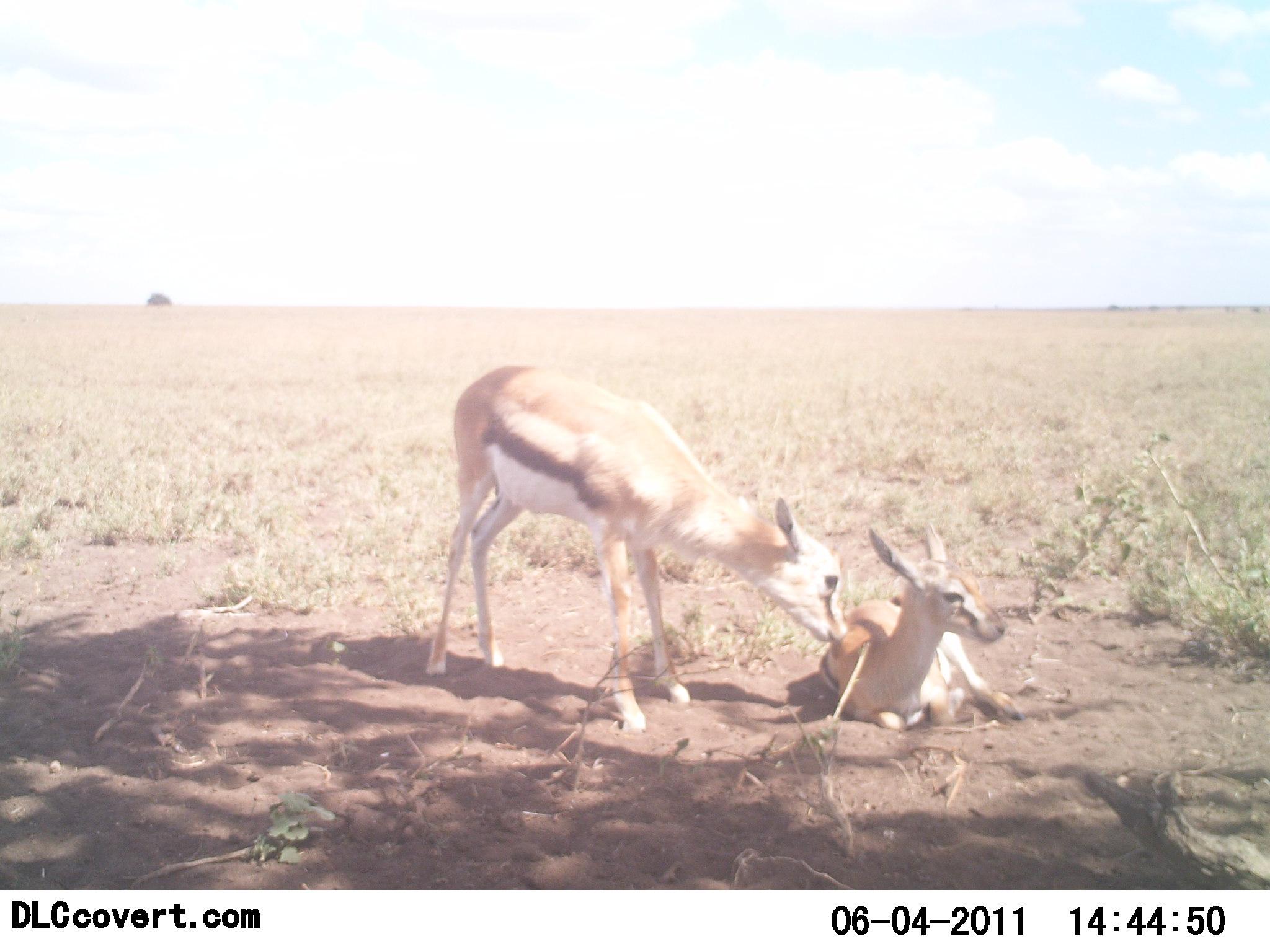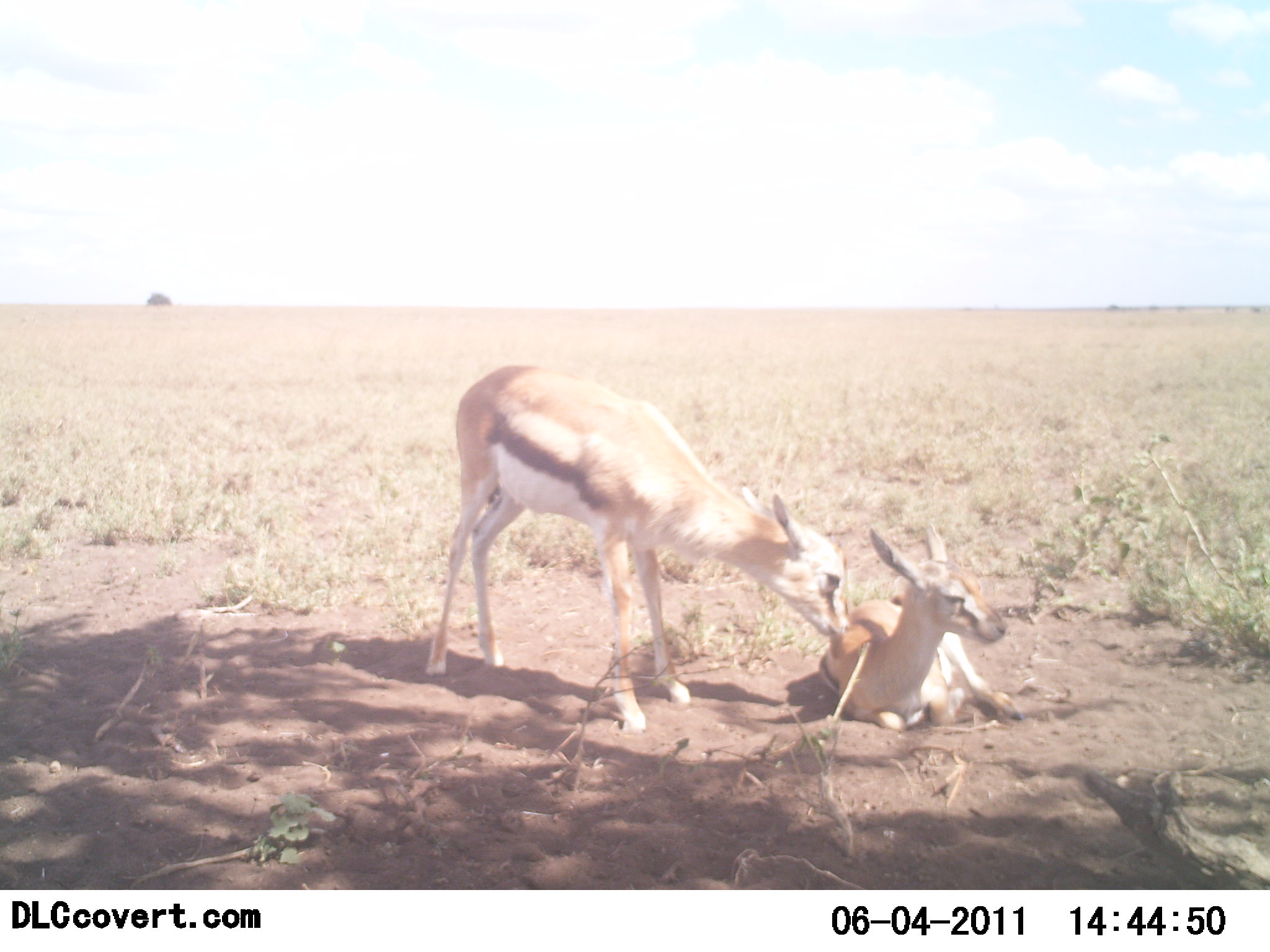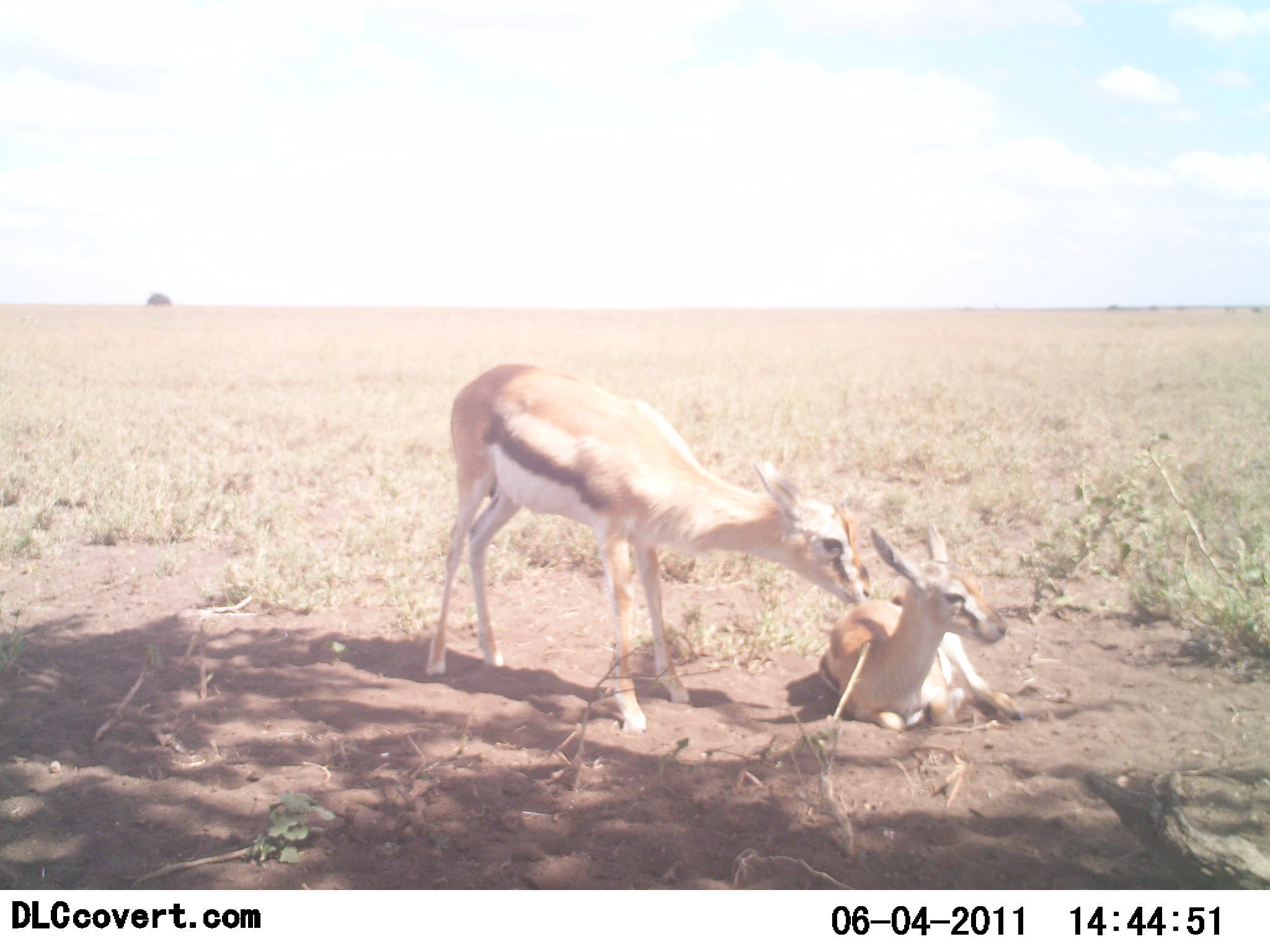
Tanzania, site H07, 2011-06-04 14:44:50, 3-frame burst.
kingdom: Animalia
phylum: Chordata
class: Mammalia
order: Artiodactyla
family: Bovidae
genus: Eudorcas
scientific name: Eudorcas thomsonii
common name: thomson's gazelle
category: gazellethomsons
Gazellethomsons (thomson's gazelle) (Eudorcas thomsonii), count 2. Behavior (volunteer vote fractions): standing 70%, resting 90%, moving 0%, interacting 50%. Young present (vote fraction): 20%. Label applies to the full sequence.